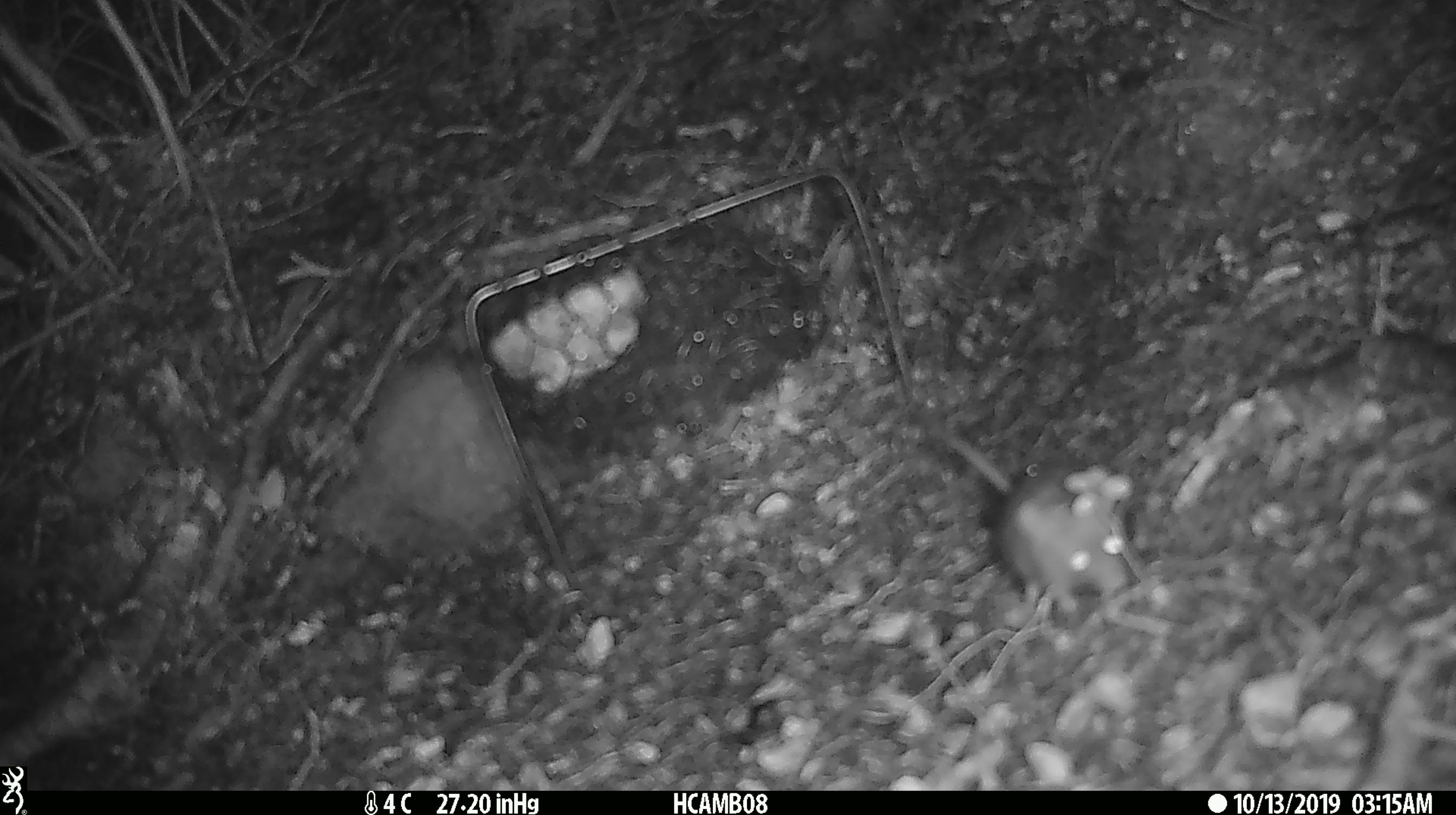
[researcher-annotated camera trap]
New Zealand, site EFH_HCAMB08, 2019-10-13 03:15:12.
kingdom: Animalia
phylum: Chordata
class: Mammalia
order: Rodentia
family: Muridae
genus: Mus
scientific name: Mus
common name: mouse